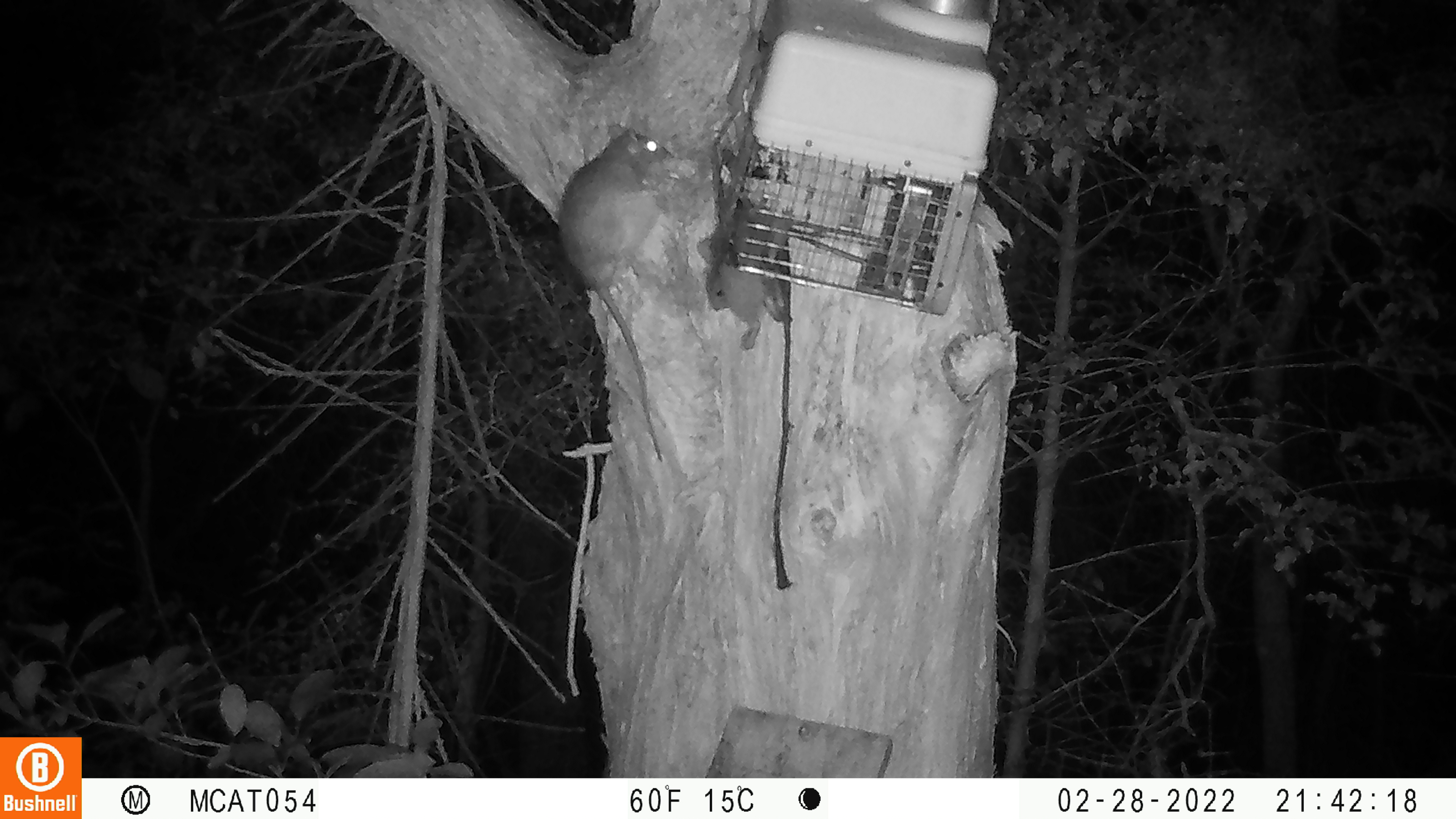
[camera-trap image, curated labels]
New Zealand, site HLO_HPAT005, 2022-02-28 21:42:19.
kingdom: Animalia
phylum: Chordata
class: Mammalia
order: Rodentia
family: Muridae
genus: Rattus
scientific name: Rattus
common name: rat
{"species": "rat (Rattus)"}